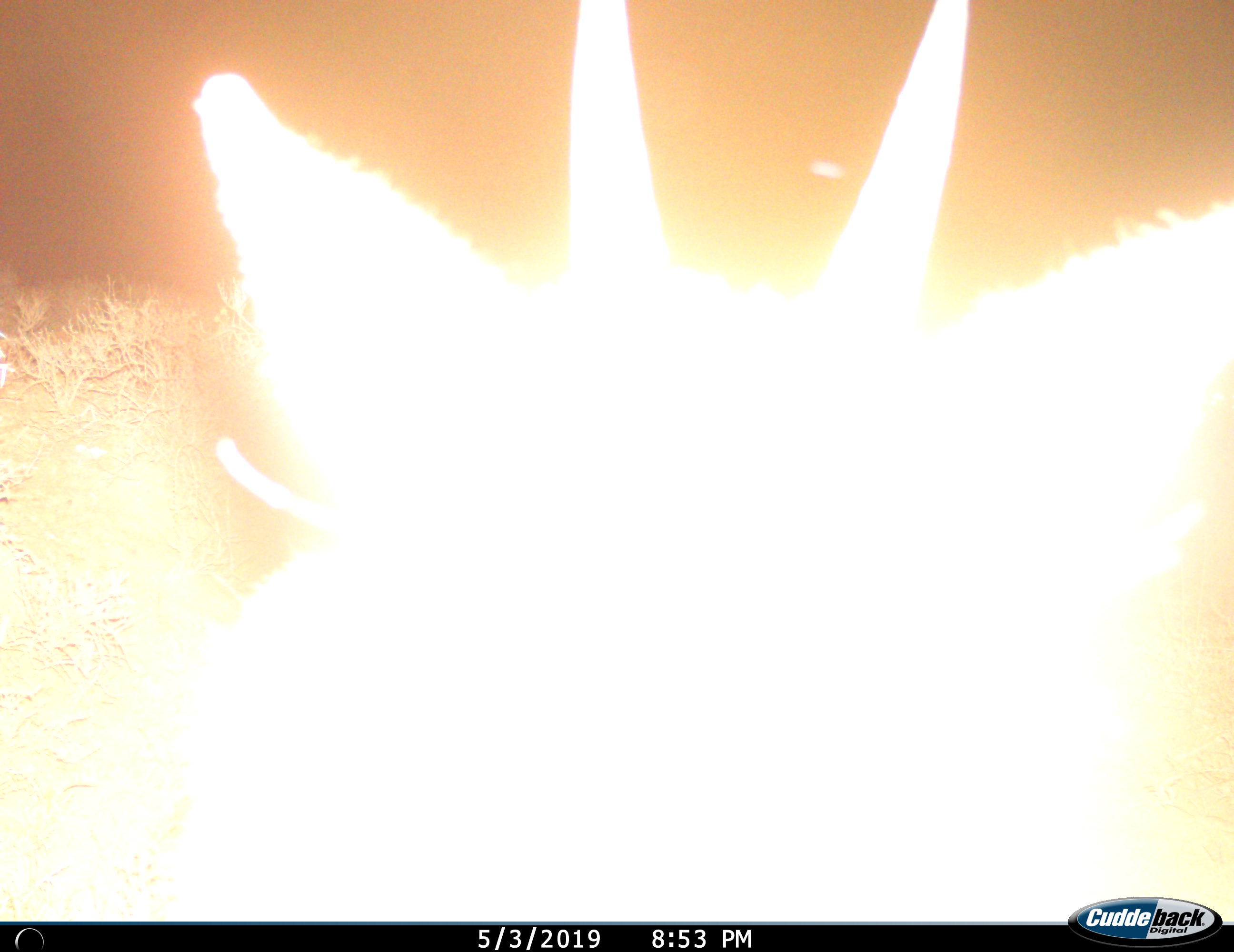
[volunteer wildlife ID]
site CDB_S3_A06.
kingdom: Animalia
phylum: Chordata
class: Mammalia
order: Artiodactyla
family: Bovidae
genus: Sylvicapra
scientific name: Sylvicapra grimmia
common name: common duiker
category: duikercommongrey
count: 1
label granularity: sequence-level